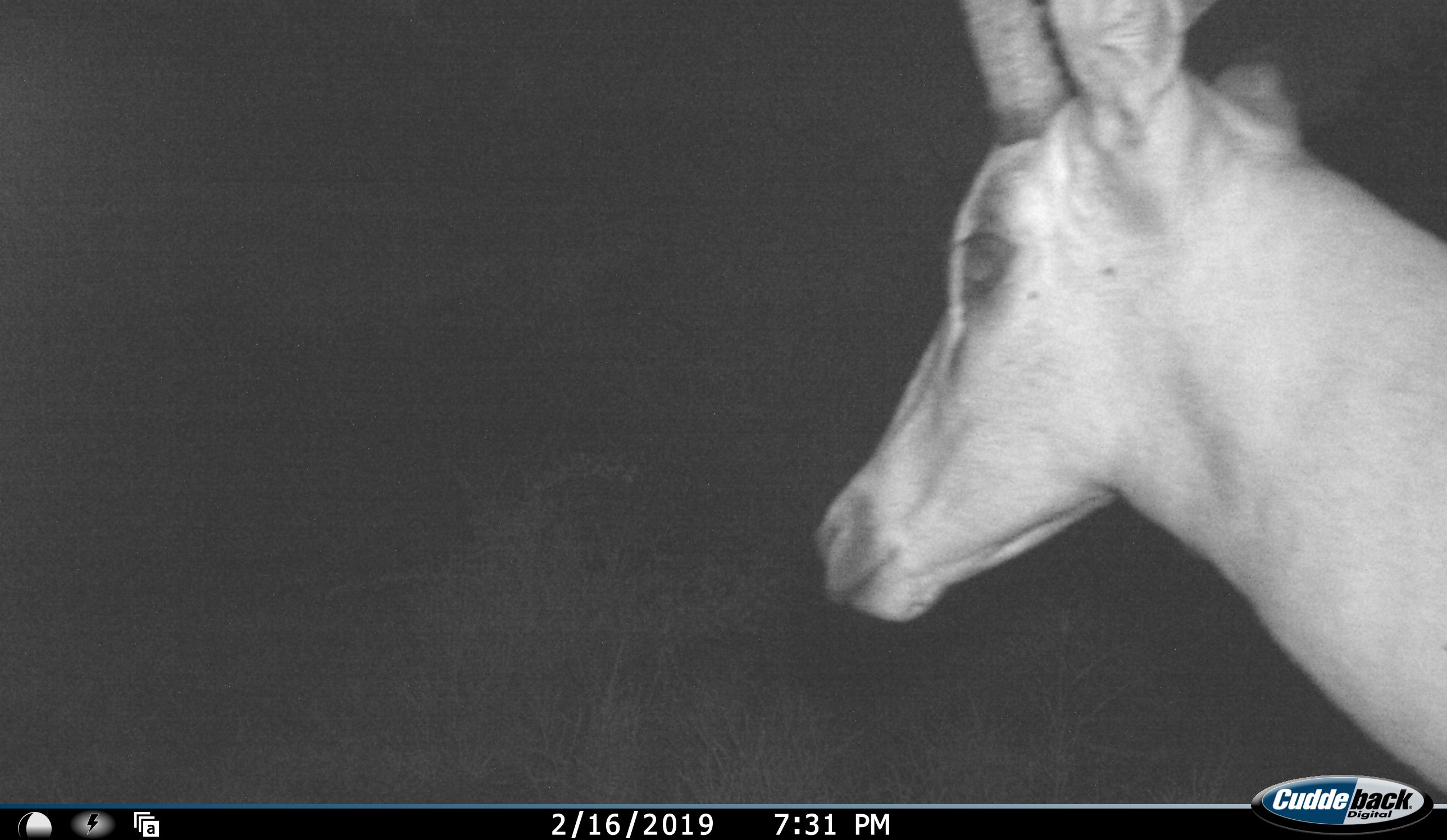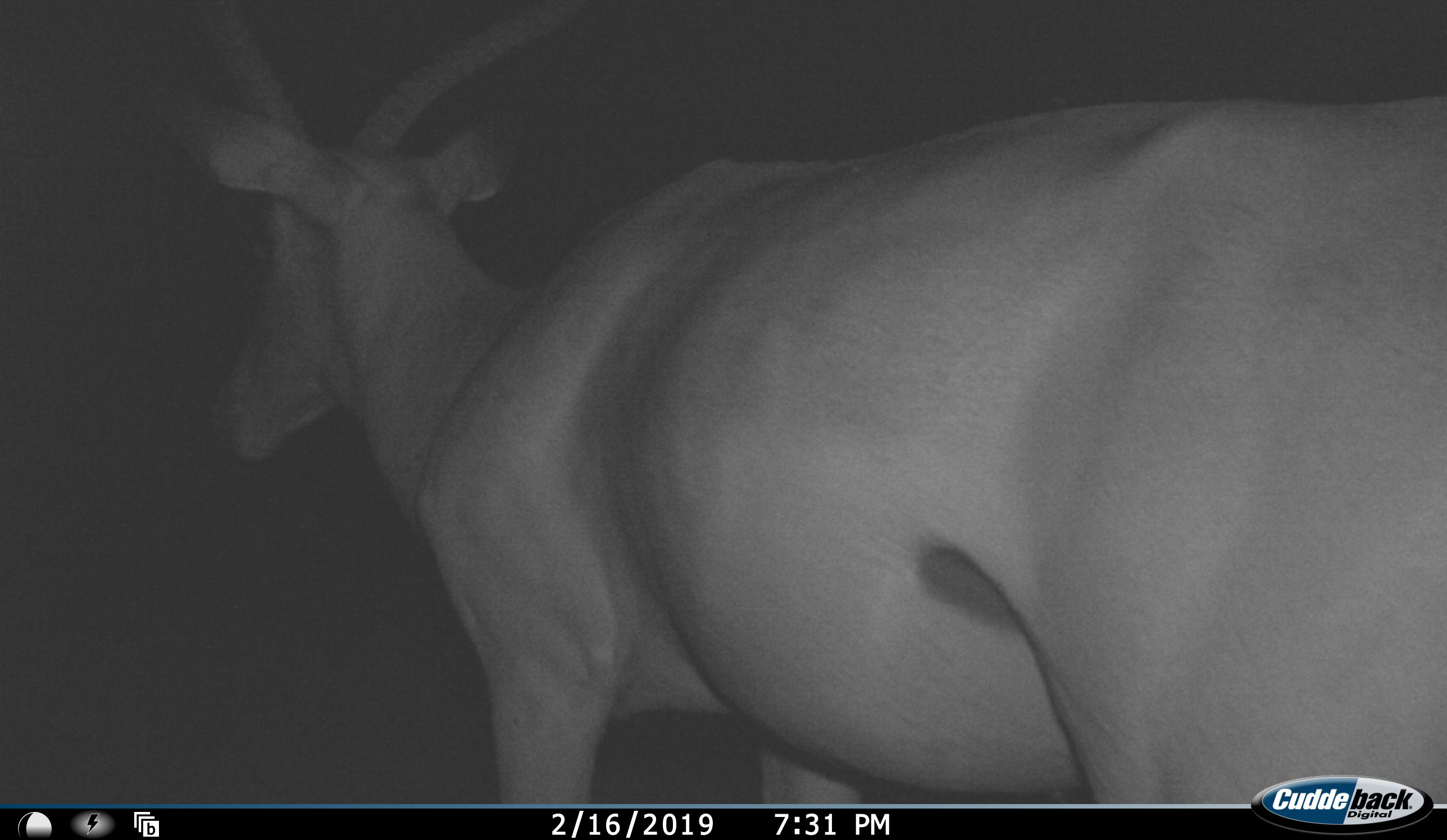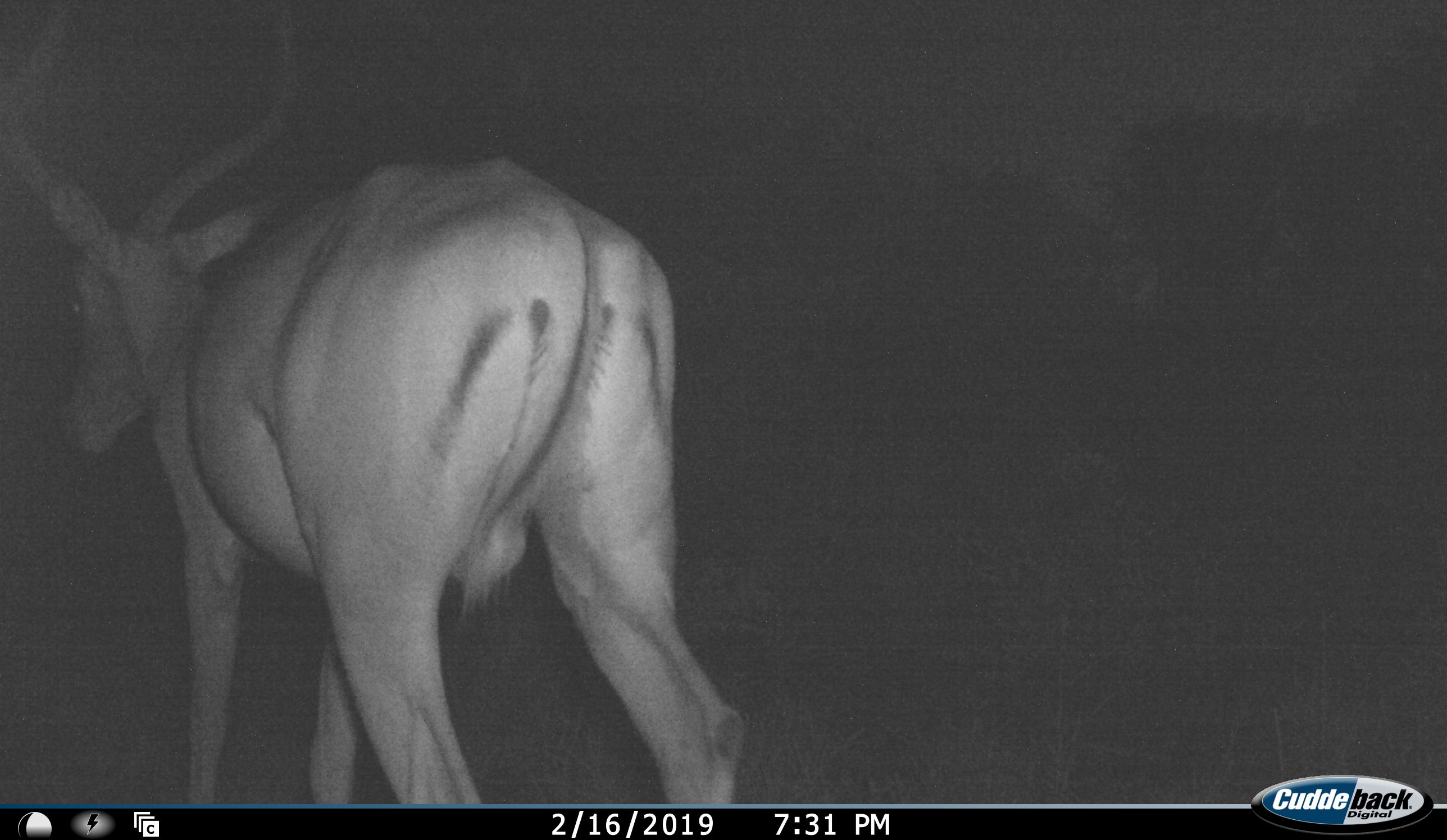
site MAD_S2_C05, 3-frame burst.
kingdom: Animalia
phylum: Chordata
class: Mammalia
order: Artiodactyla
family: Bovidae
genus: Aepyceros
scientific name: Aepyceros melampus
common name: impala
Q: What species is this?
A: Impala (Aepyceros melampus).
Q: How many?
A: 1.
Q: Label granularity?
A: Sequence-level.